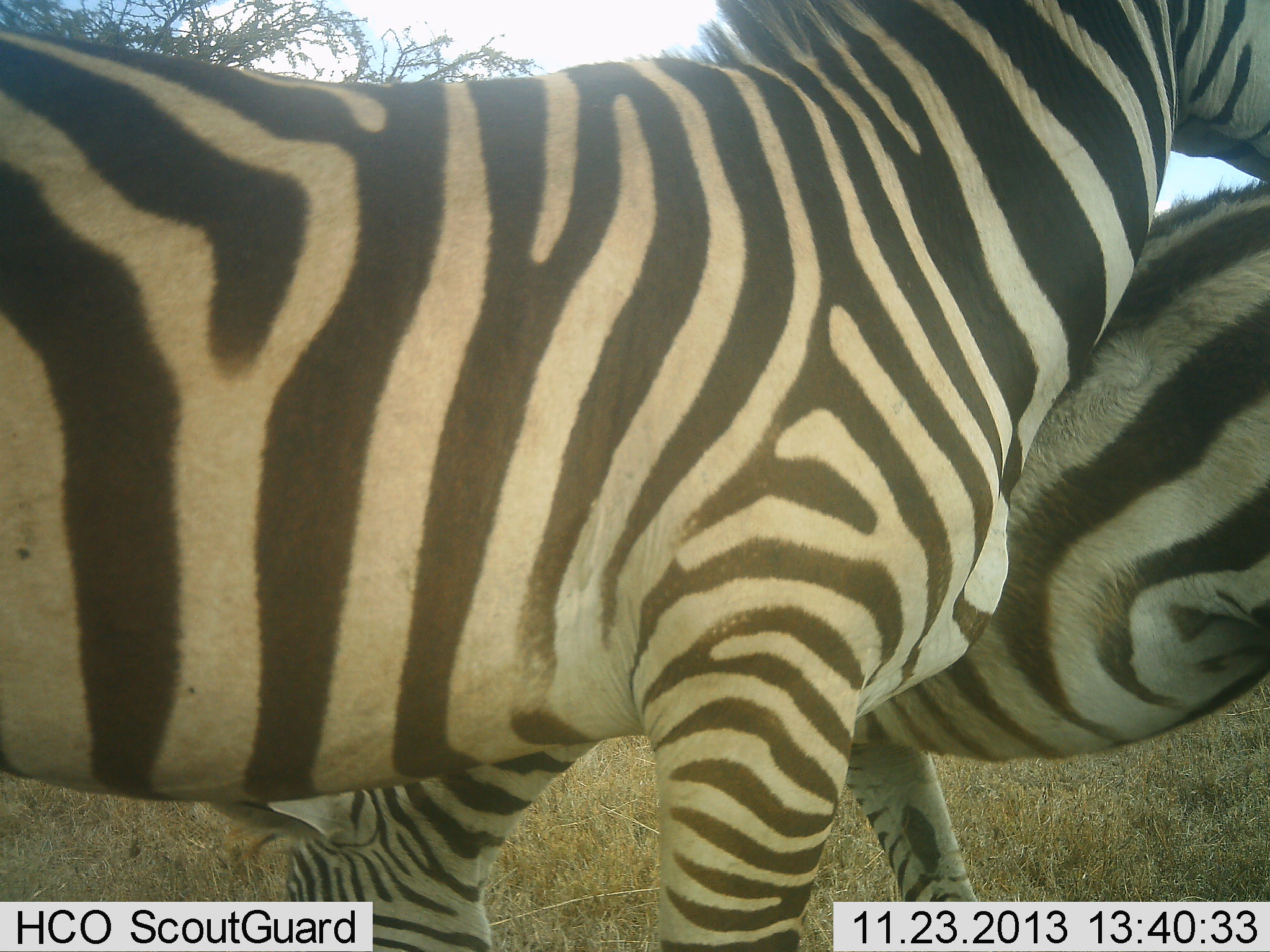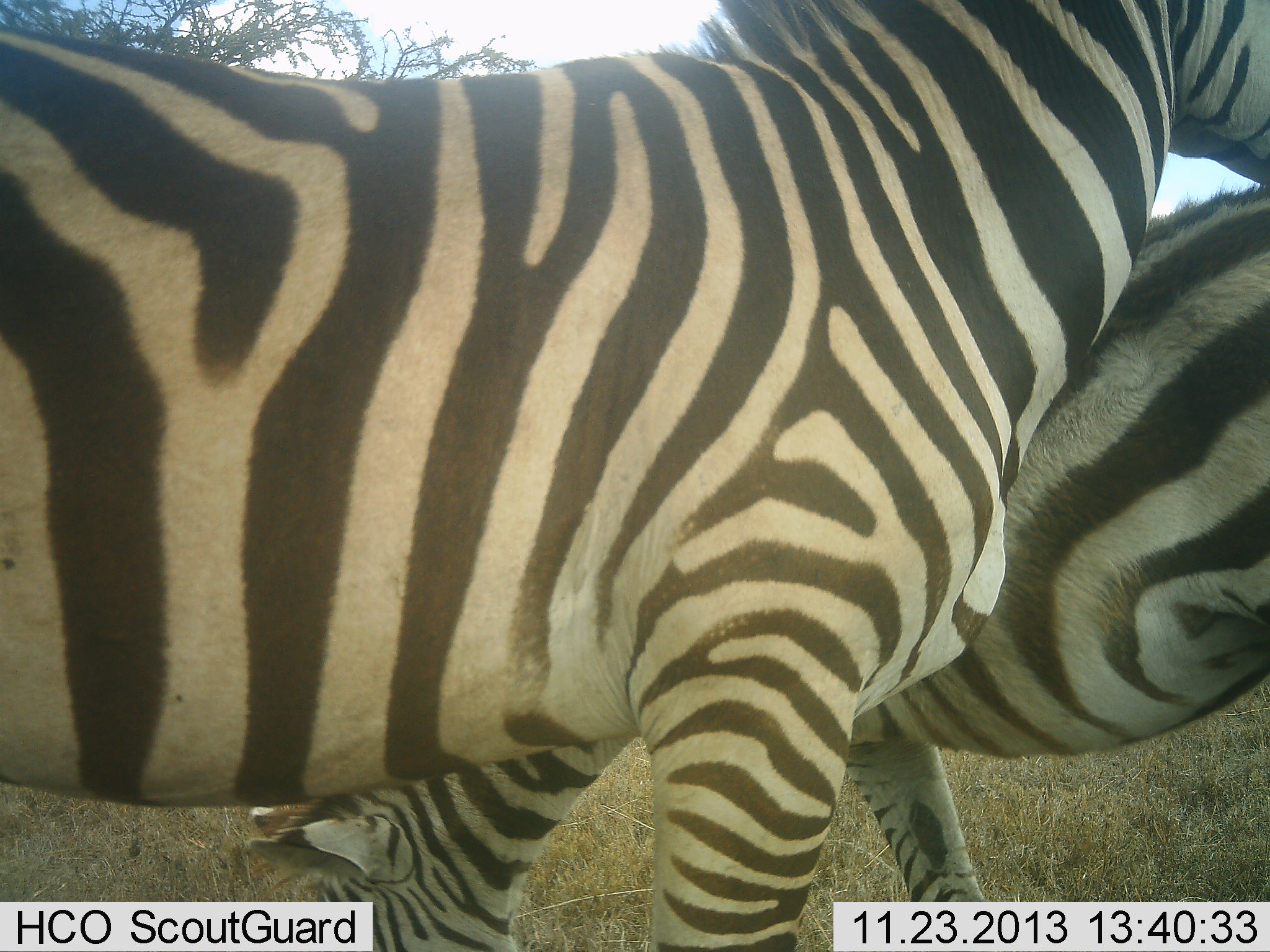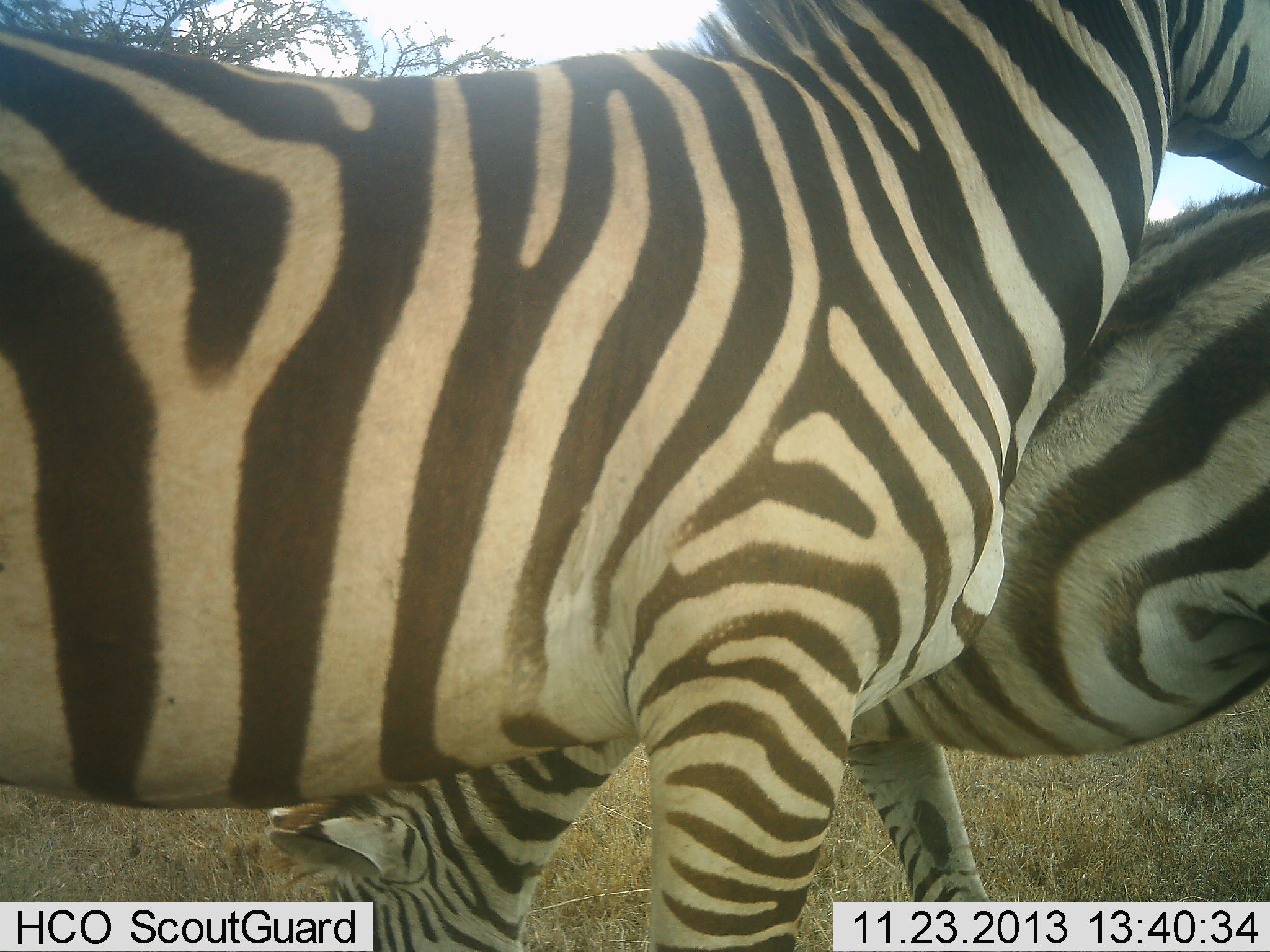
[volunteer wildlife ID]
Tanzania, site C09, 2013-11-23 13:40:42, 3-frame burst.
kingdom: Animalia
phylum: Chordata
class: Mammalia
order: Perissodactyla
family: Equidae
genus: Equus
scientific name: Equus quagga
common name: plains zebra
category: zebra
Zebra (plains zebra) (Equus quagga), count 2. Behavior (volunteer vote fractions): standing 50%, resting 0%, moving 10%, interacting 40%. Young present (vote fraction): 0%. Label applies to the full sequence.